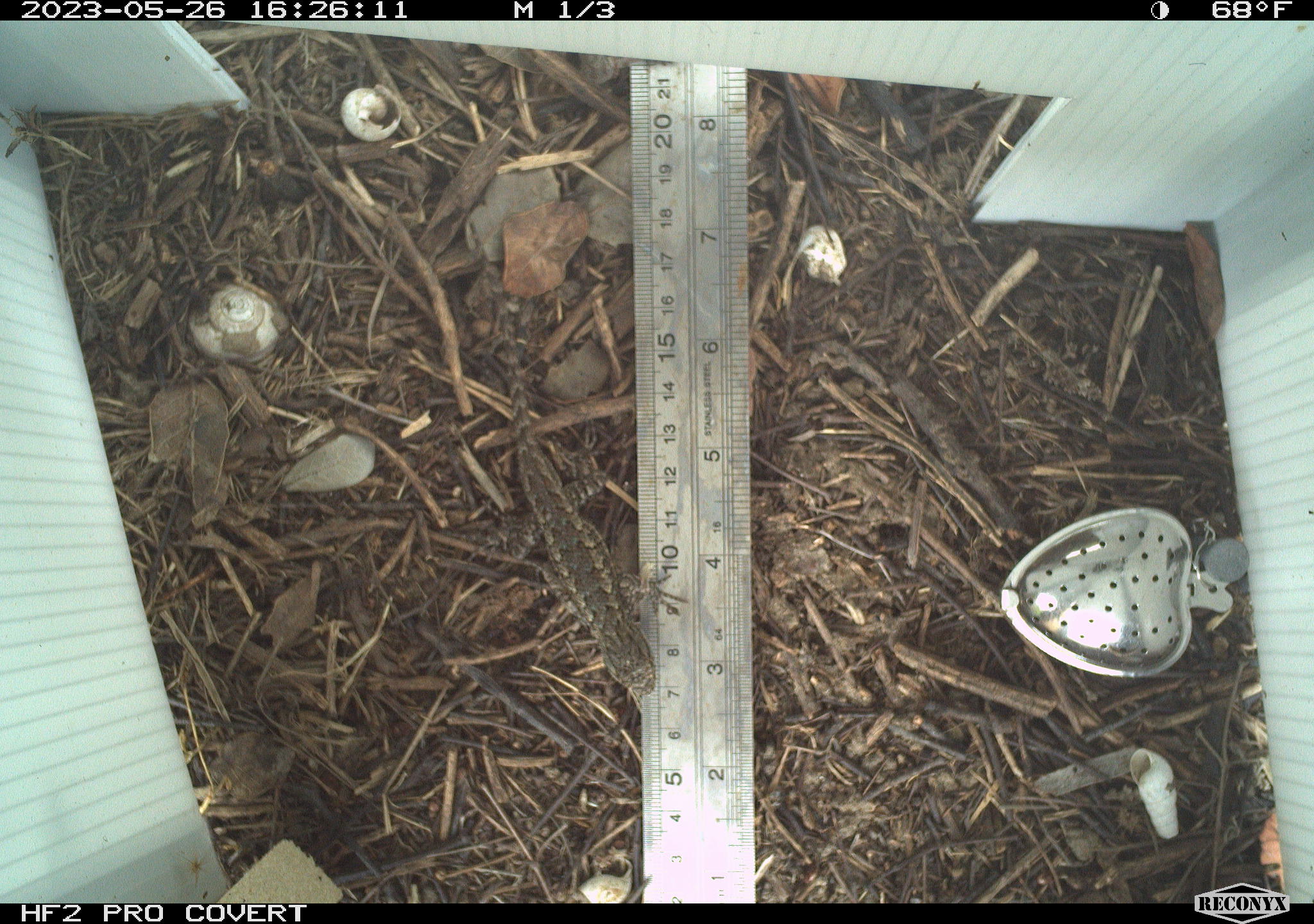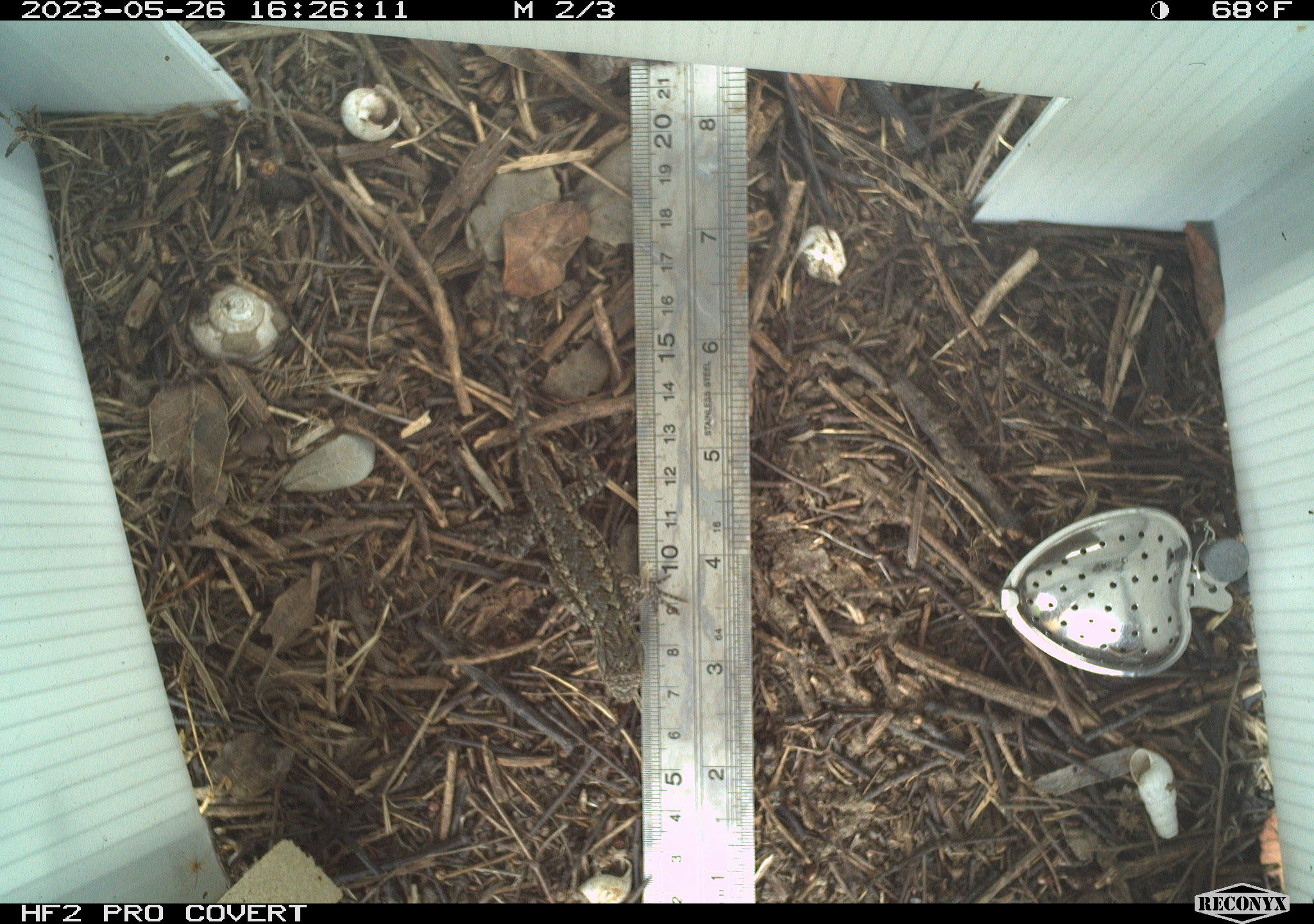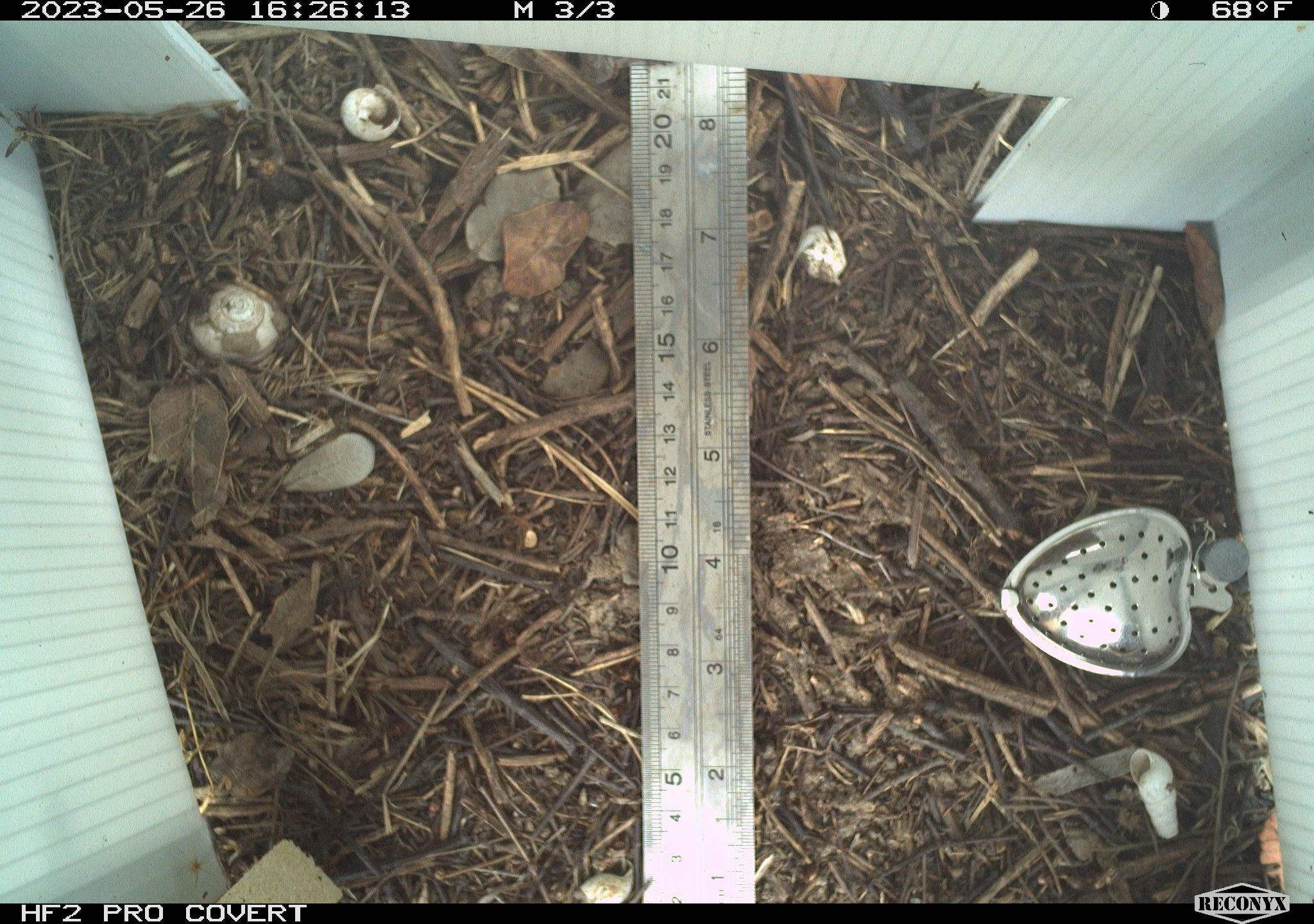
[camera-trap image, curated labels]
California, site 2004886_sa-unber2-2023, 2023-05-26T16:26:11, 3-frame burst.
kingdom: Animalia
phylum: Chordata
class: Reptilia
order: Squamata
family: Phrynosomatidae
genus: Sceloporus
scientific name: Sceloporus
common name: spiny lizards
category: sceloporus species